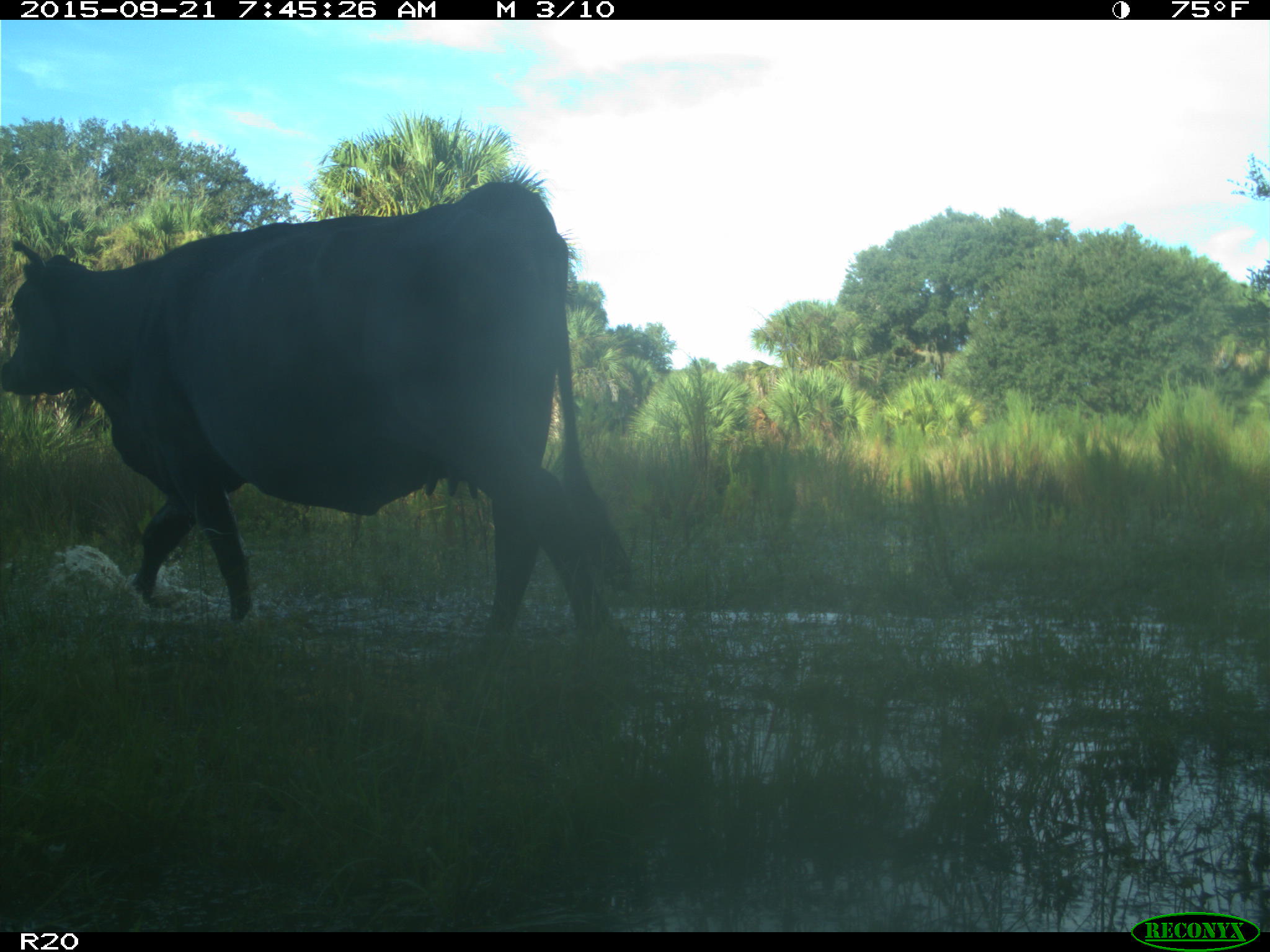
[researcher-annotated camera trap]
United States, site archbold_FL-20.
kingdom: Animalia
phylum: Chordata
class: Mammalia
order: Artiodactyla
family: Bovidae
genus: Bos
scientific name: Bos taurus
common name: domestic cow